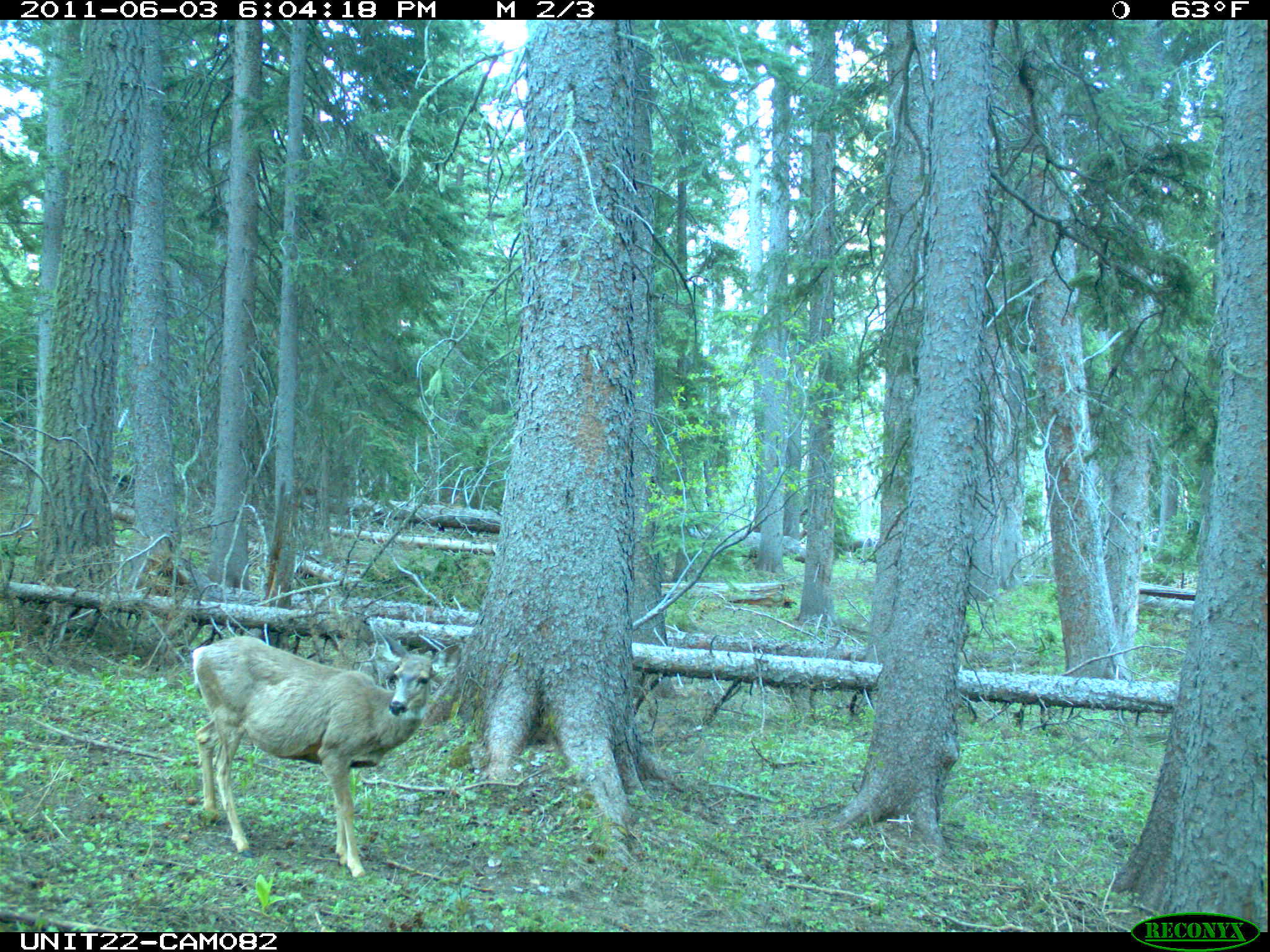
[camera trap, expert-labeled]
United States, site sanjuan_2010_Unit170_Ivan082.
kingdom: Animalia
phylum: Chordata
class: Mammalia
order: Artiodactyla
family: Cervidae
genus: Odocoileus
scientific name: Odocoileus hemionus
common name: mule deer